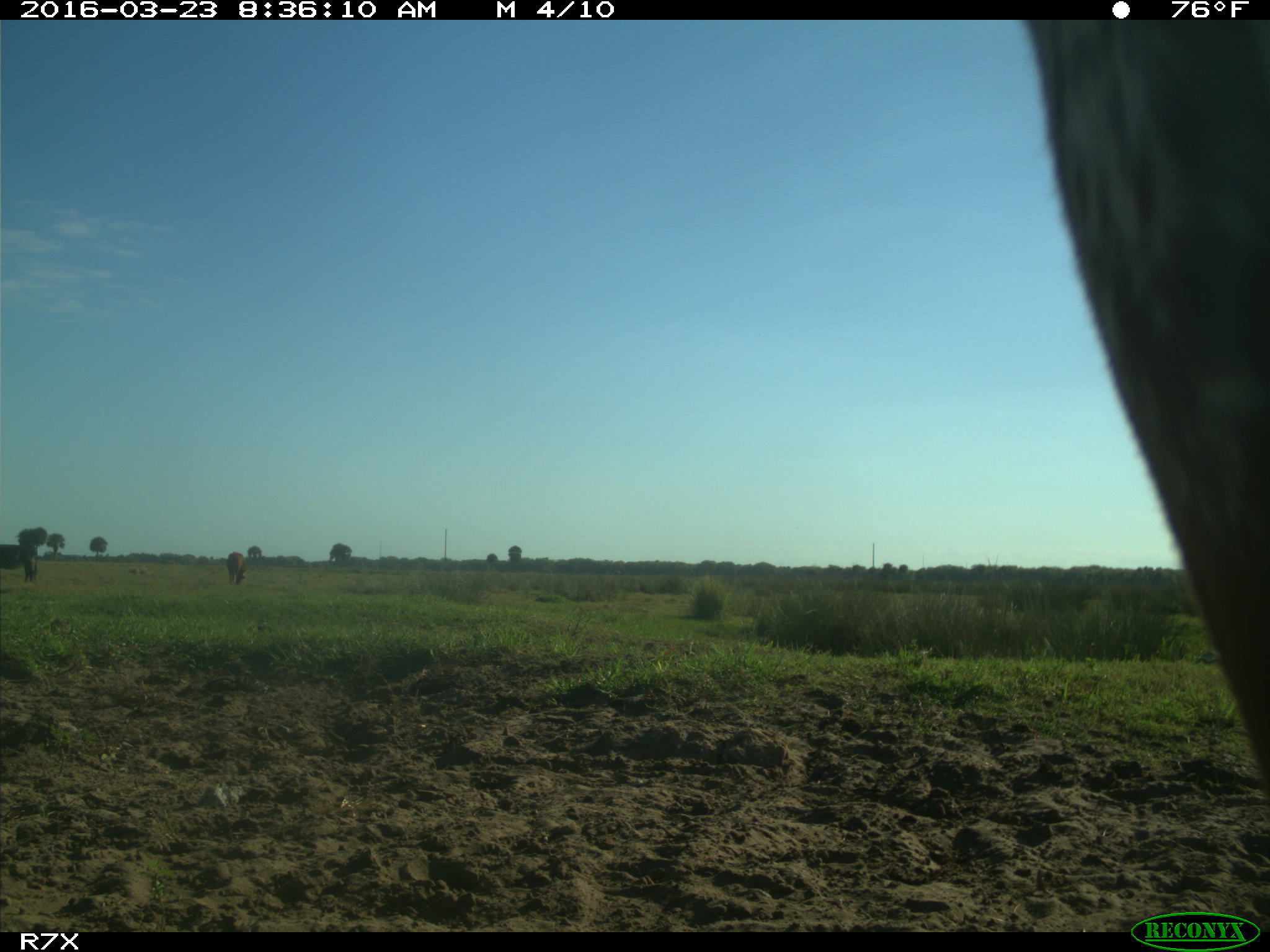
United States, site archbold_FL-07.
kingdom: Animalia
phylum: Chordata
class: Mammalia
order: Artiodactyla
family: Bovidae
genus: Bos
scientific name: Bos taurus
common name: domestic cow